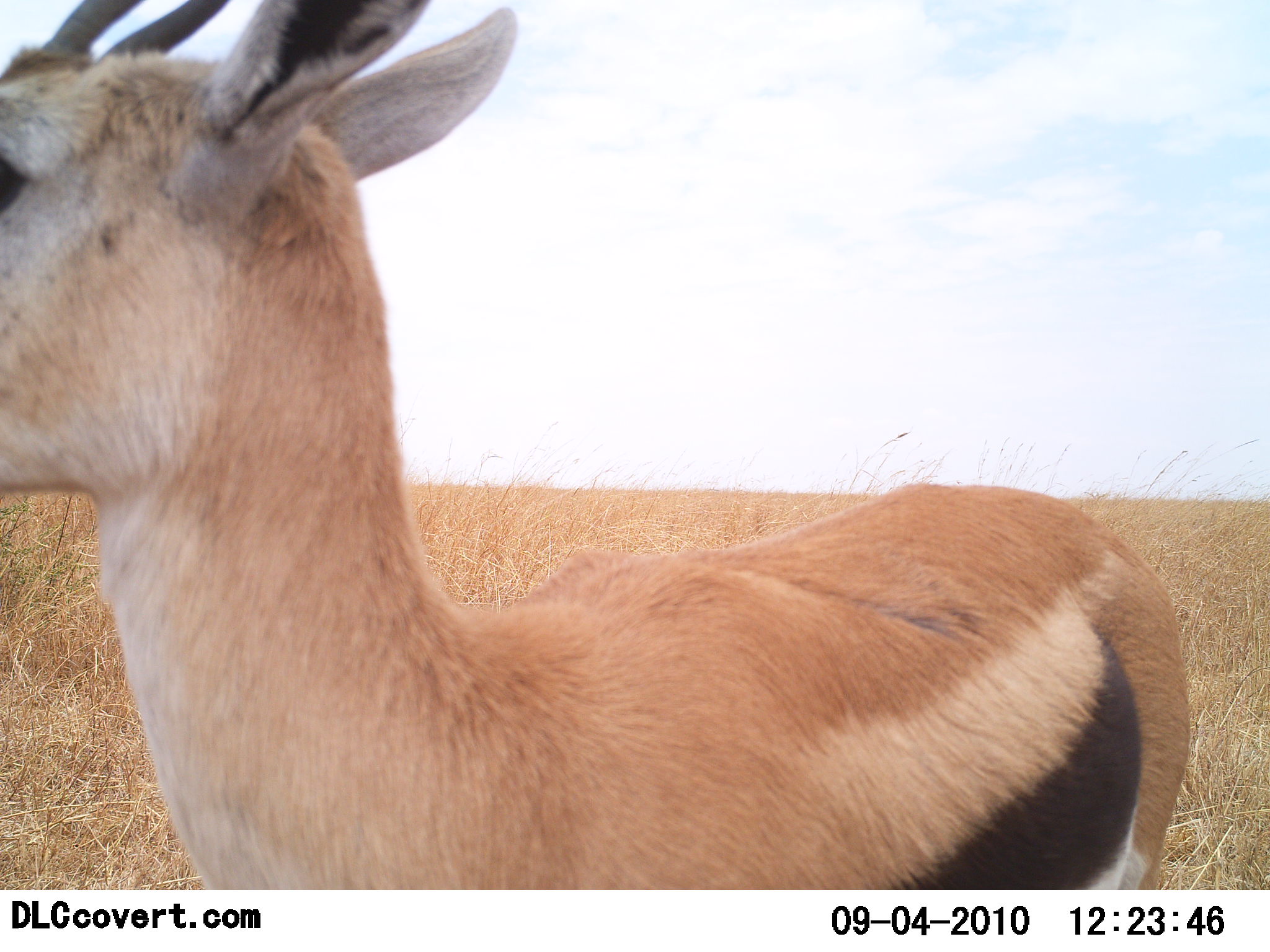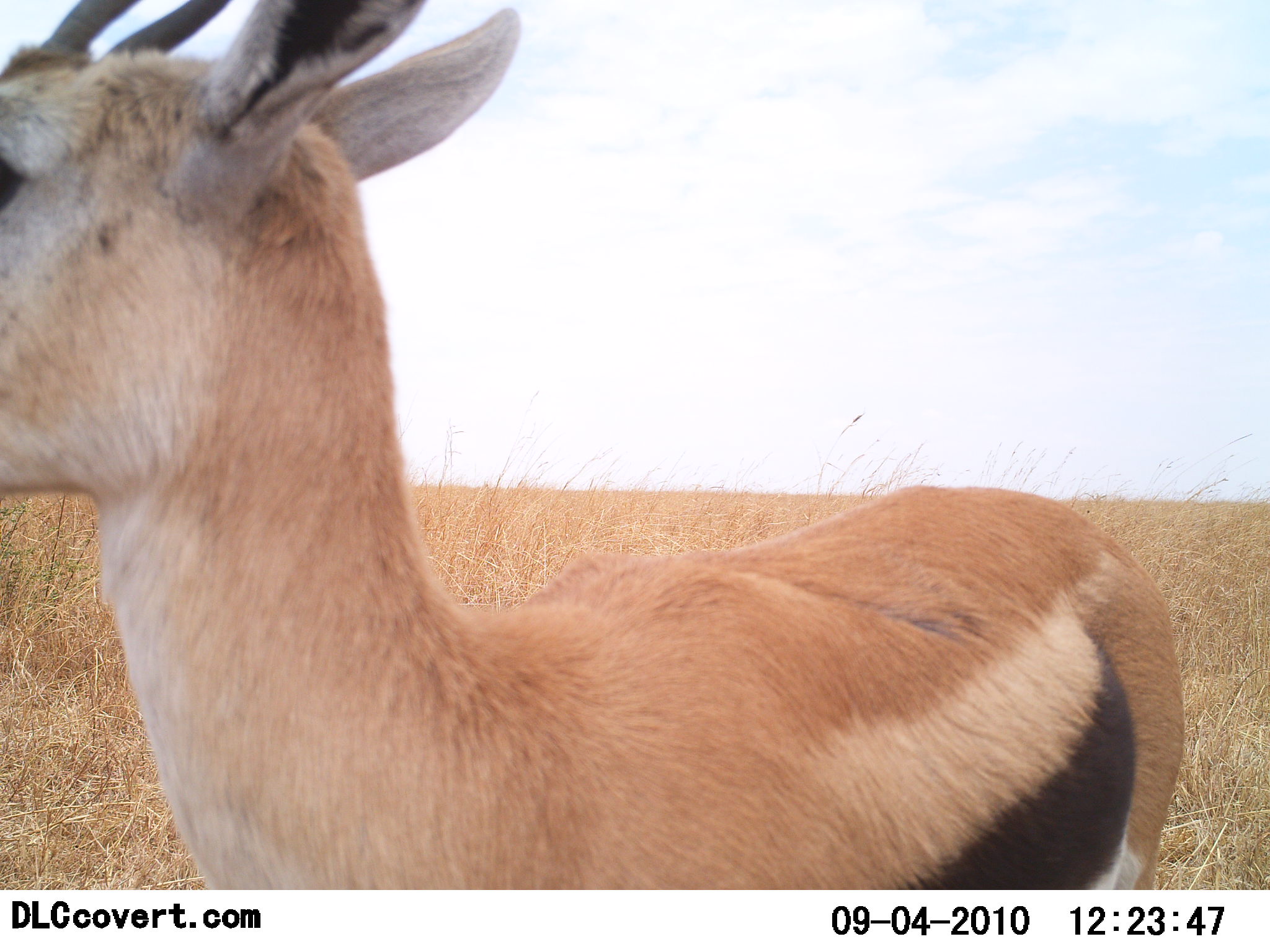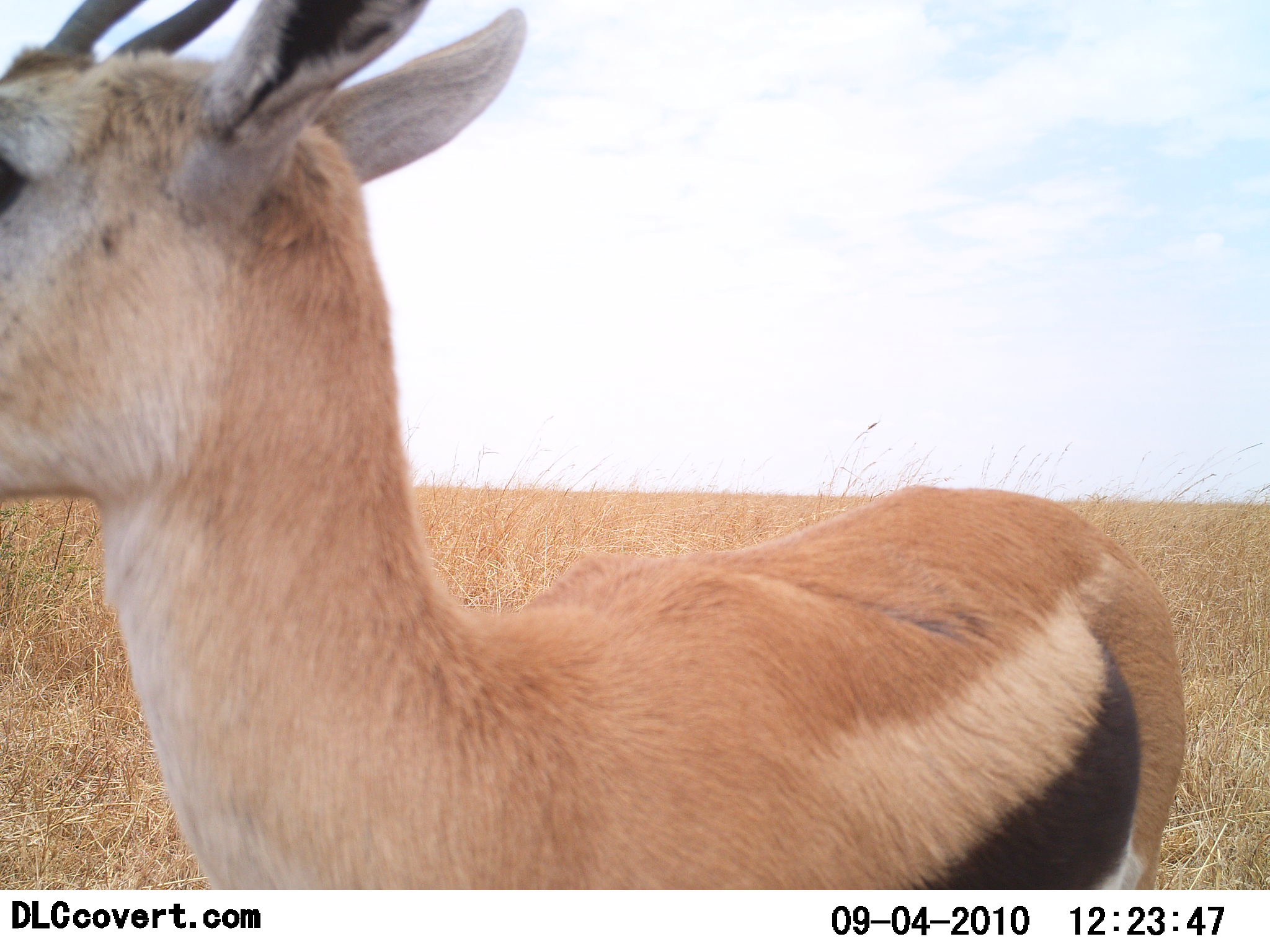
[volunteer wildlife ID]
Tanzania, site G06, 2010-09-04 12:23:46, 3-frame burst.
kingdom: Animalia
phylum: Chordata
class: Mammalia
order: Artiodactyla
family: Bovidae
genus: Eudorcas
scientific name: Eudorcas thomsonii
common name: thomson's gazelle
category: gazellethomsons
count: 1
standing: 100%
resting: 0%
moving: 0%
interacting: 0%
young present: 0%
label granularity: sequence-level